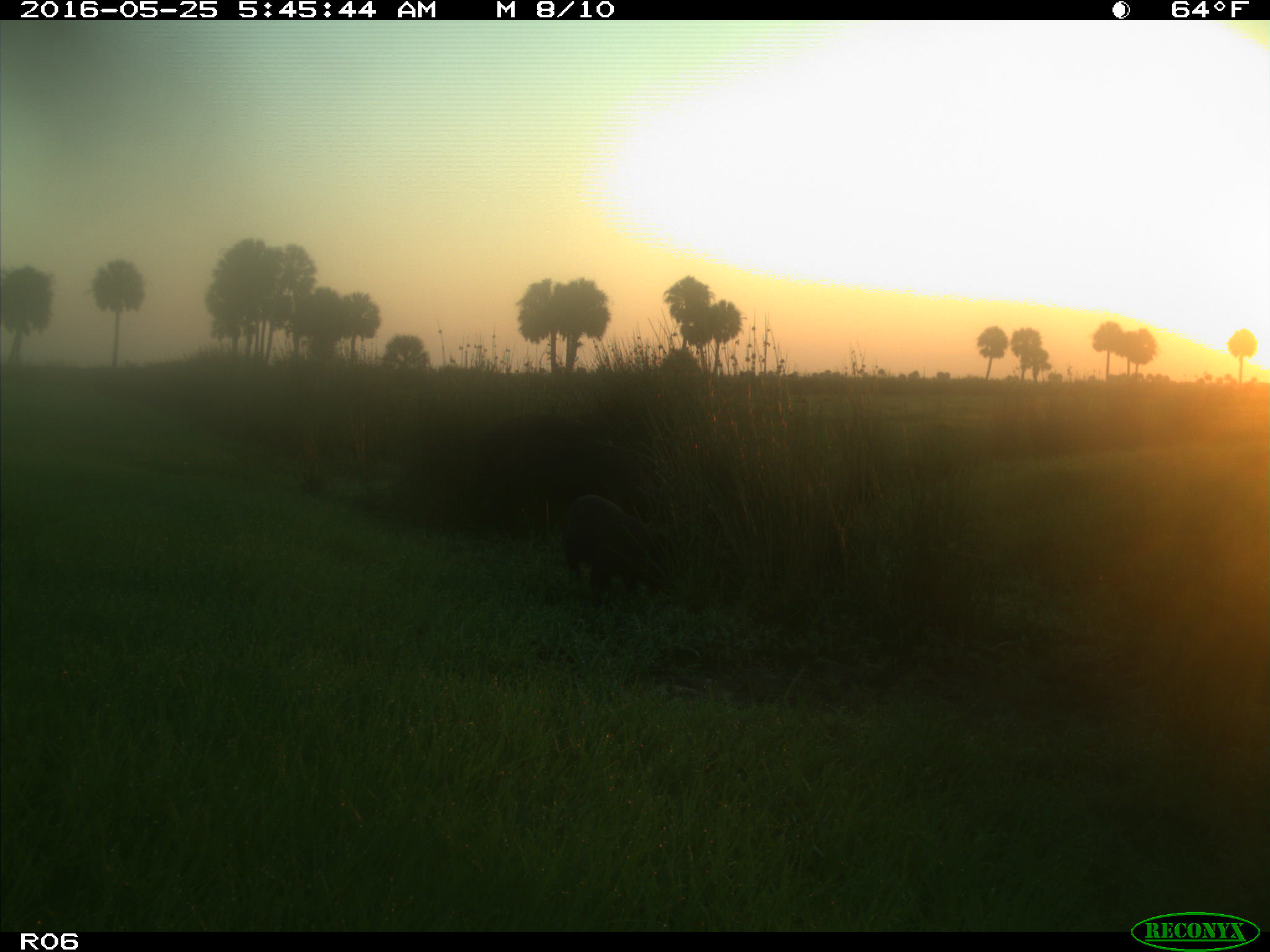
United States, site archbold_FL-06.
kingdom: Animalia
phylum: Chordata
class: Mammalia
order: Artiodactyla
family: Suidae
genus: Sus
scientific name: Sus scrofa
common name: wild boar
Sus scrofa (wild boar).